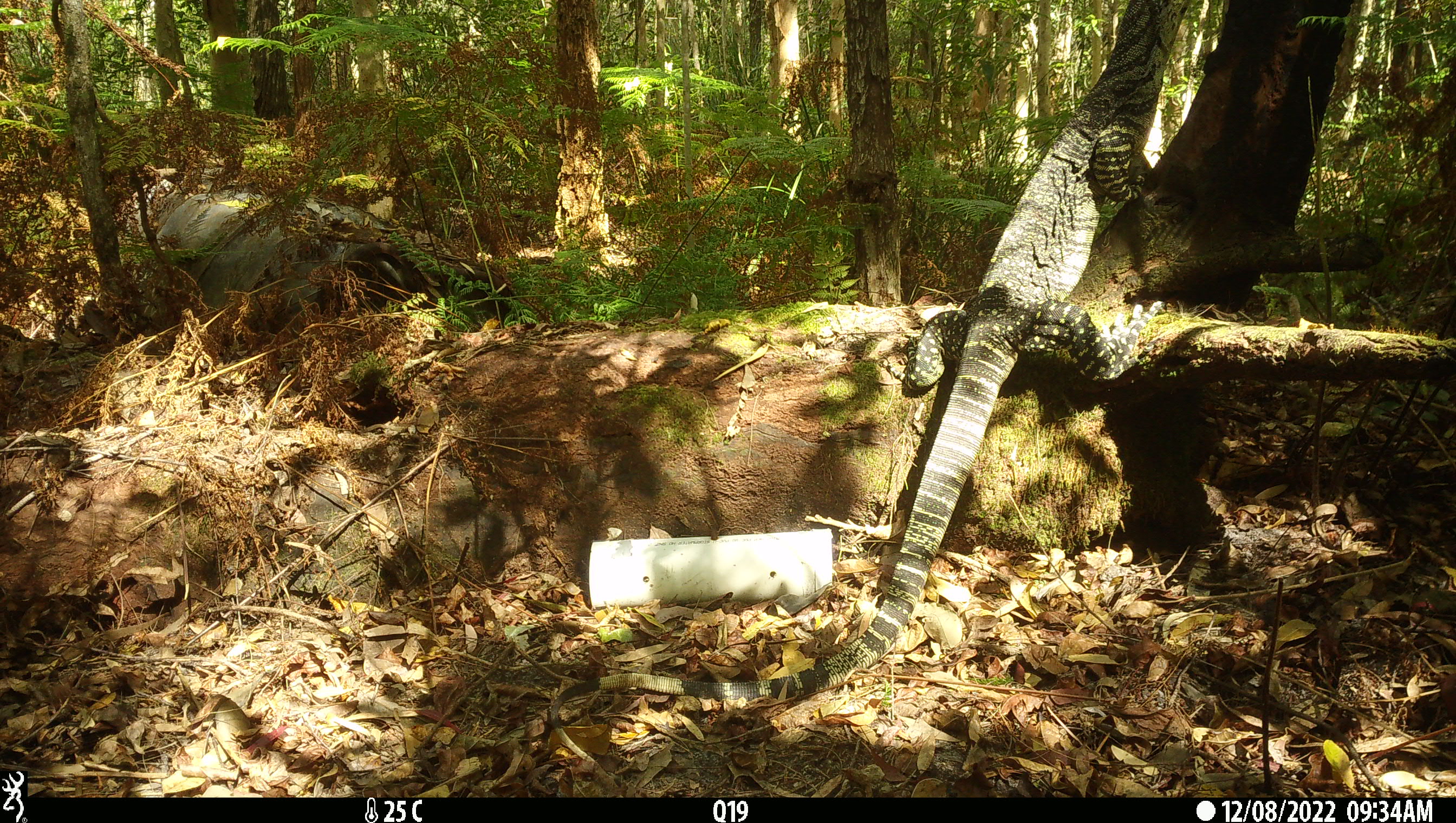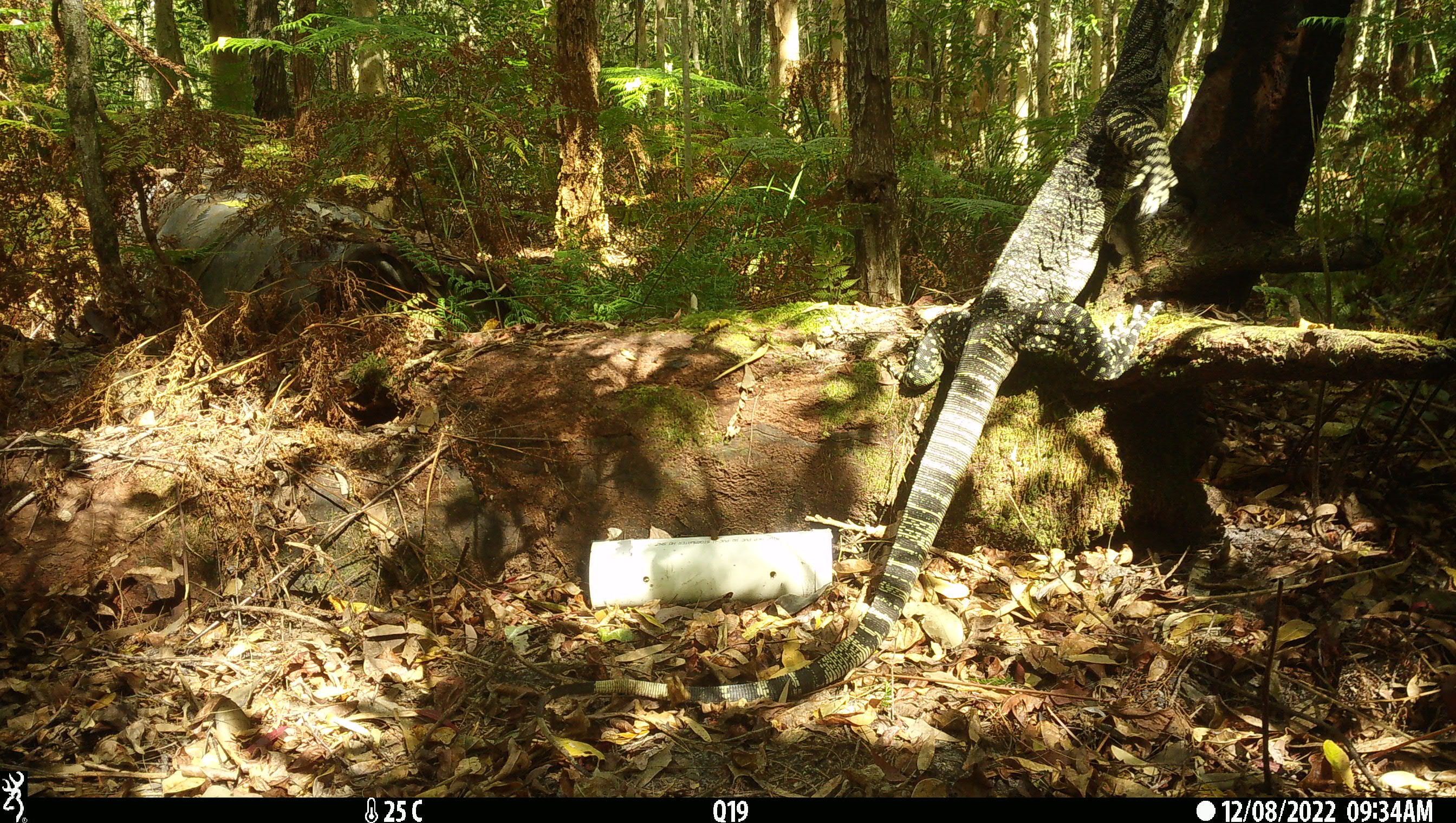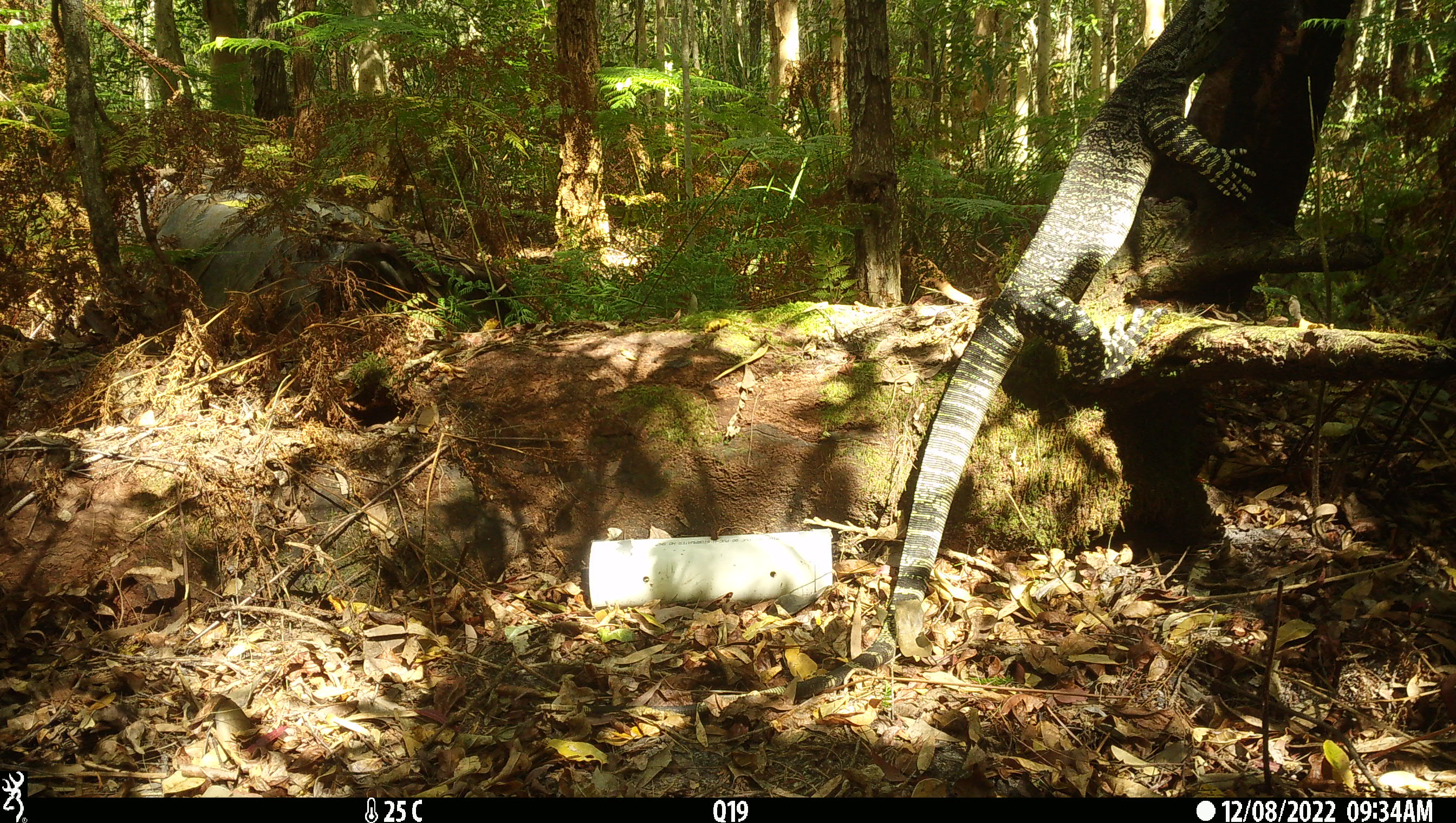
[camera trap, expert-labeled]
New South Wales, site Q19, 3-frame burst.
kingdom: Animalia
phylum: Chordata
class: Reptilia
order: Squamata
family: Varanidae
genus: Varanus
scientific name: Varanus varius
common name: lace monitor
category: goanna